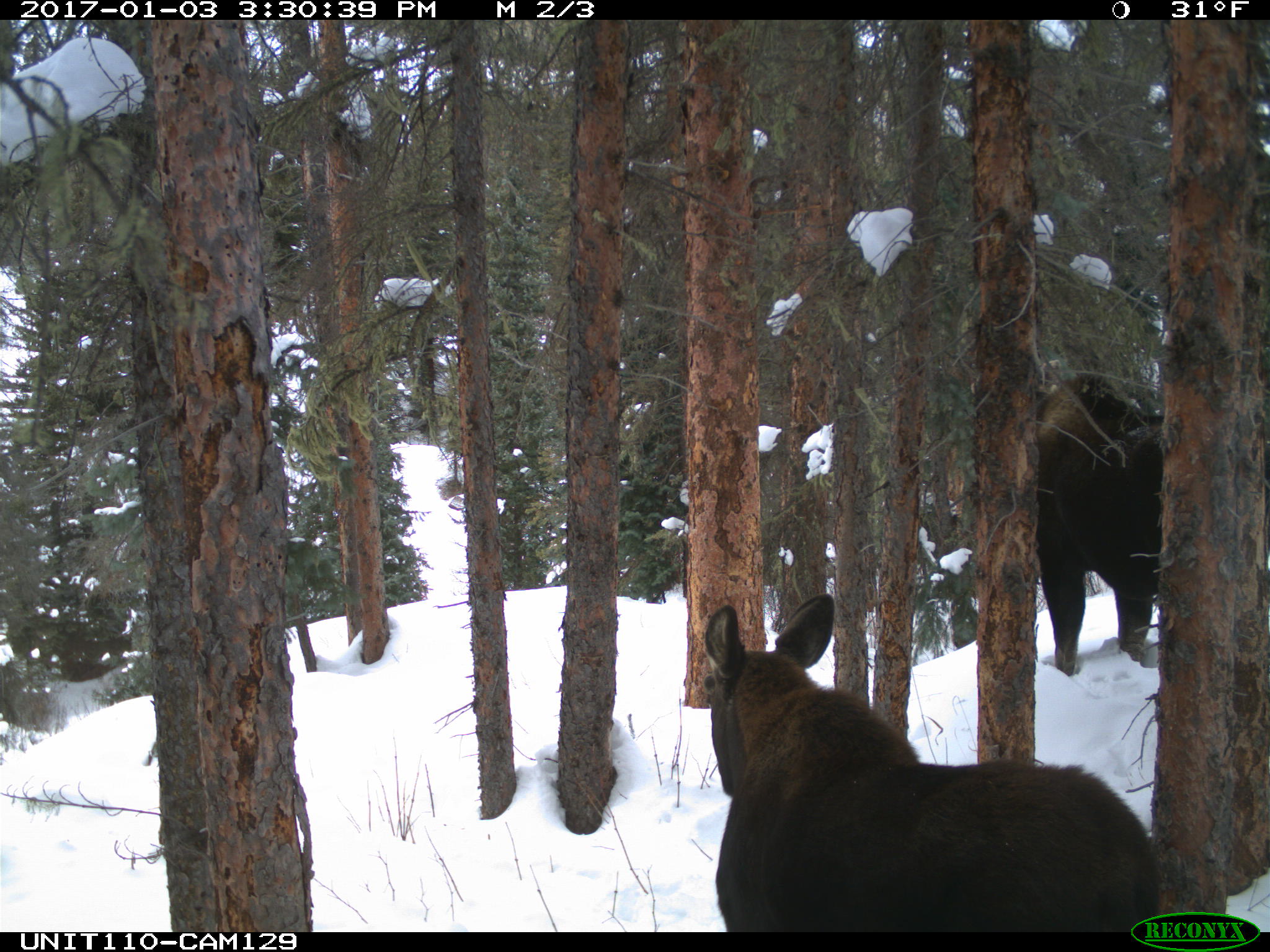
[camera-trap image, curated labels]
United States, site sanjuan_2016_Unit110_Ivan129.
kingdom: Animalia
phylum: Chordata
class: Mammalia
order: Artiodactyla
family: Cervidae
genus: Alces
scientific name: Alces alces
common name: moose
Alces alces (moose).